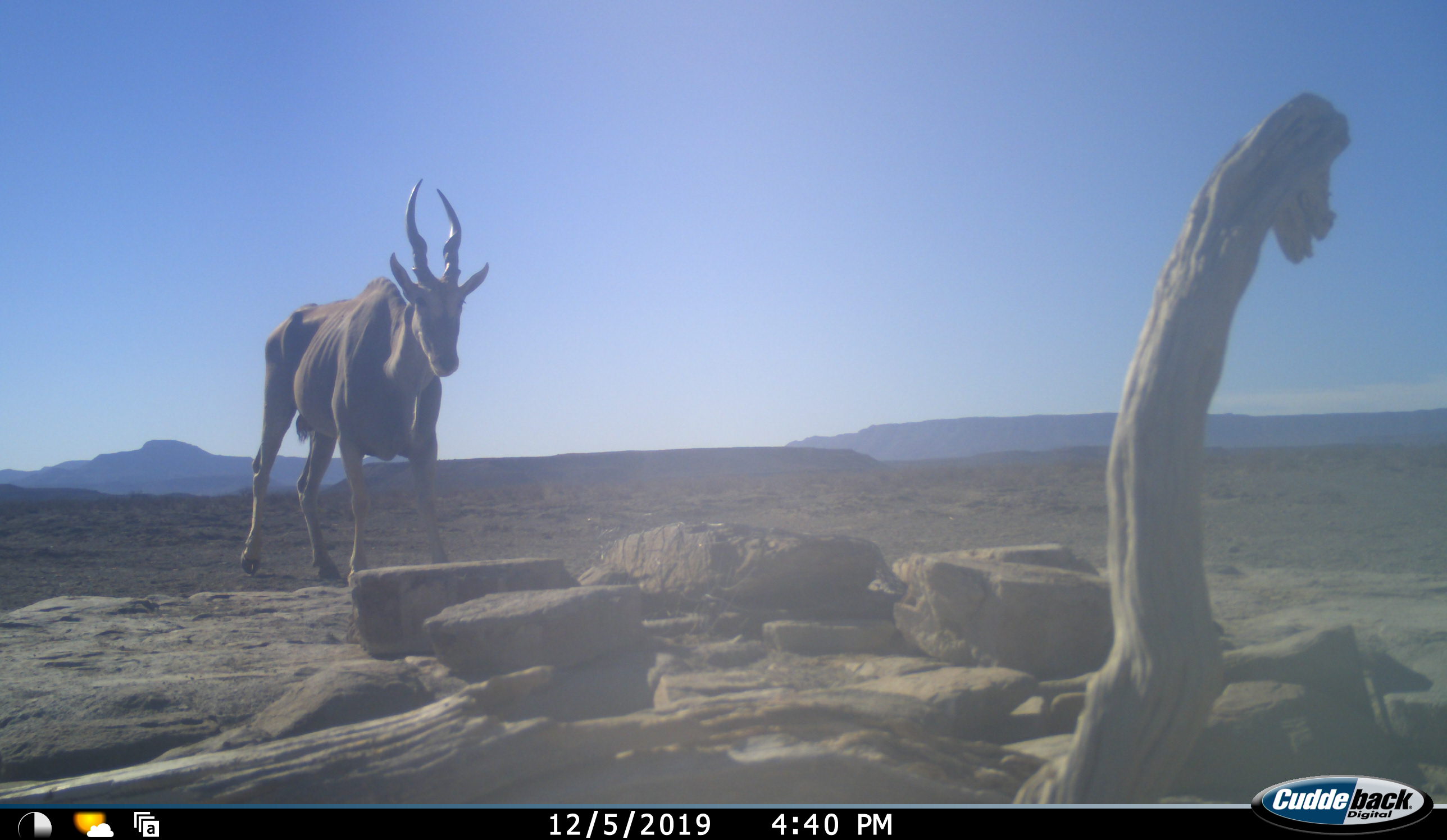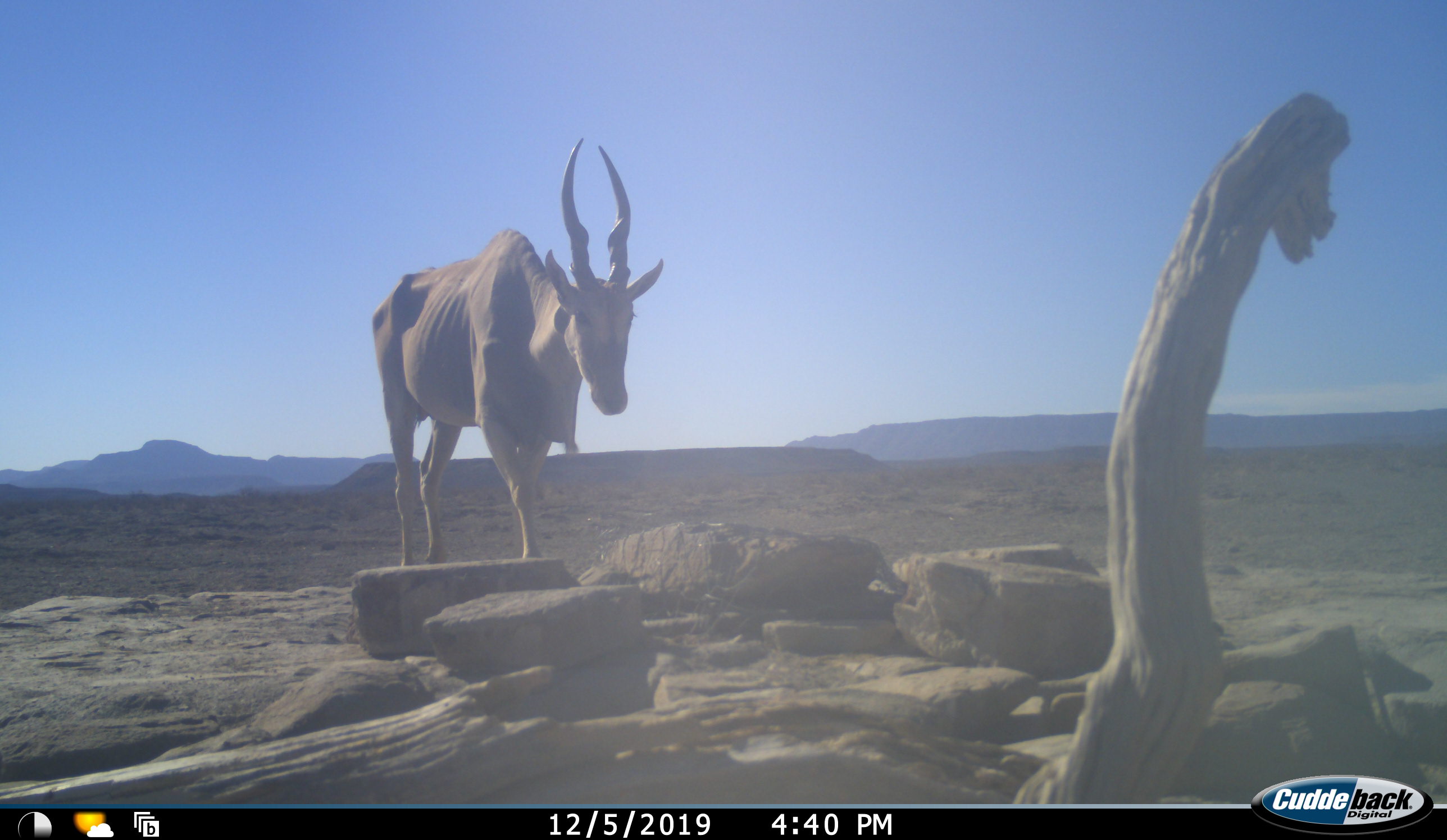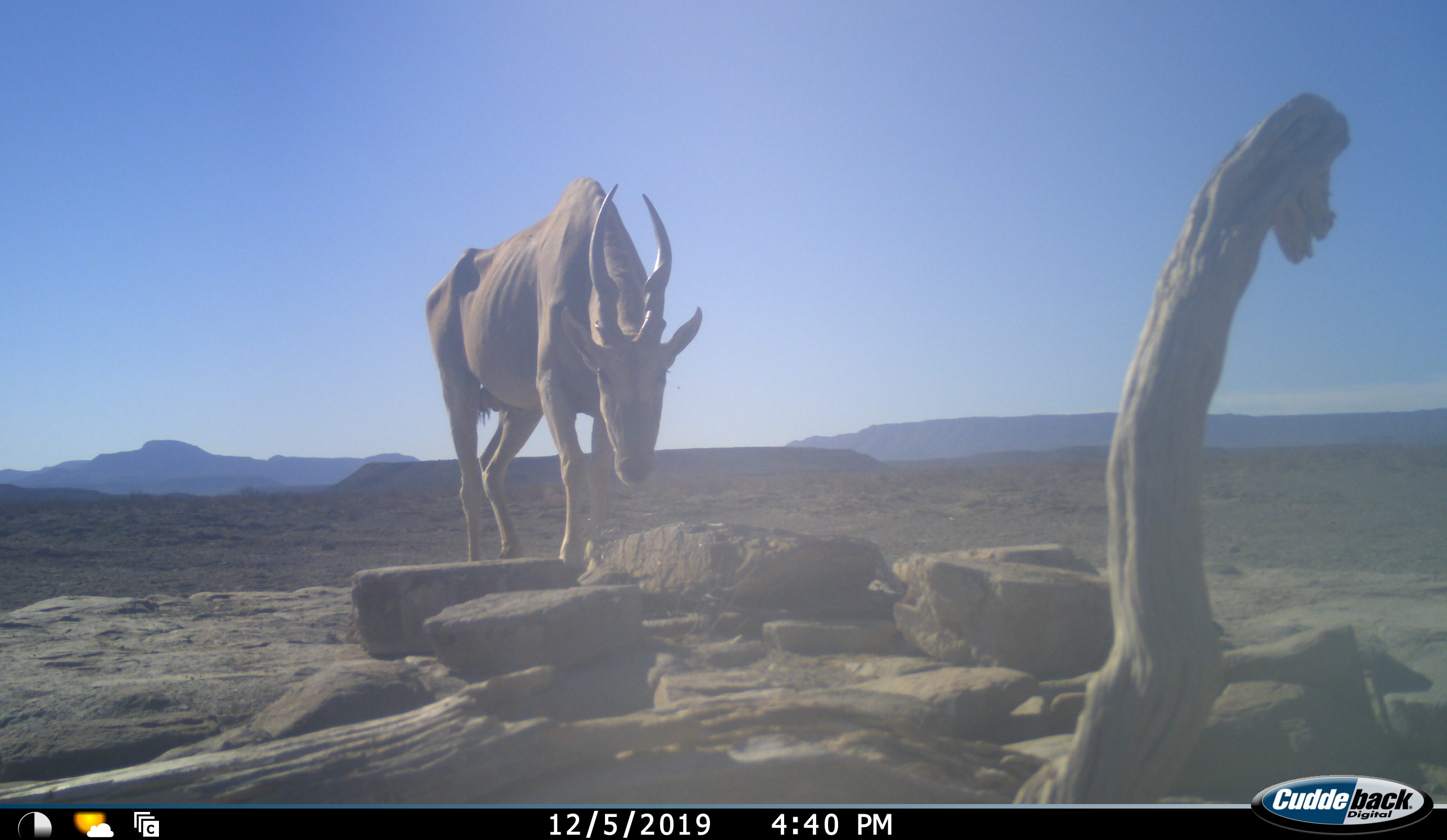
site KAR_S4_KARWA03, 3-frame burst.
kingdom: Animalia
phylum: Chordata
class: Mammalia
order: Artiodactyla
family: Bovidae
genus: Tragelaphus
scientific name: Tragelaphus oryx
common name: eland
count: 1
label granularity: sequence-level